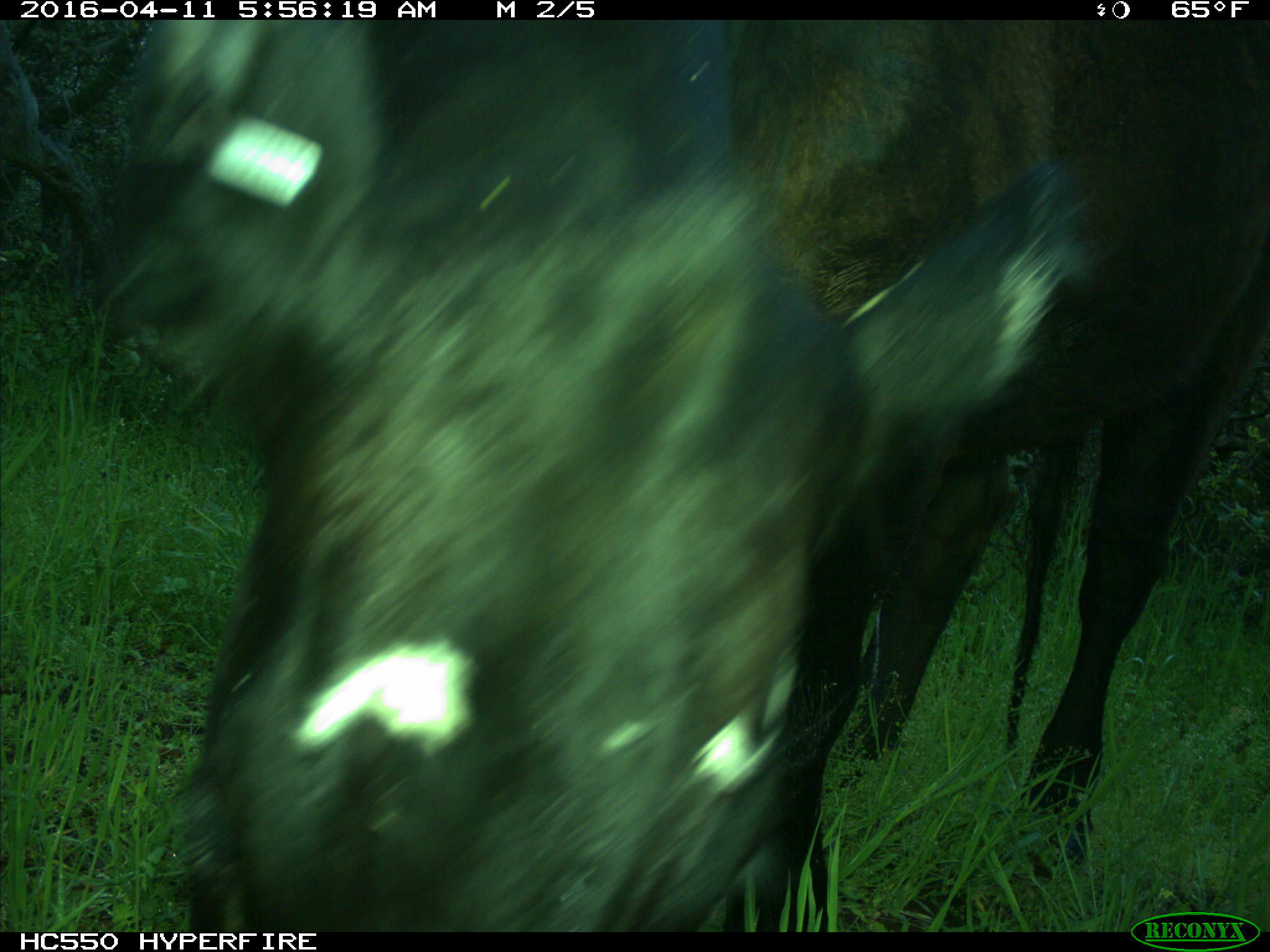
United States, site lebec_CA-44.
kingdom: Animalia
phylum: Chordata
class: Mammalia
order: Artiodactyla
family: Bovidae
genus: Bos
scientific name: Bos taurus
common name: domestic cow